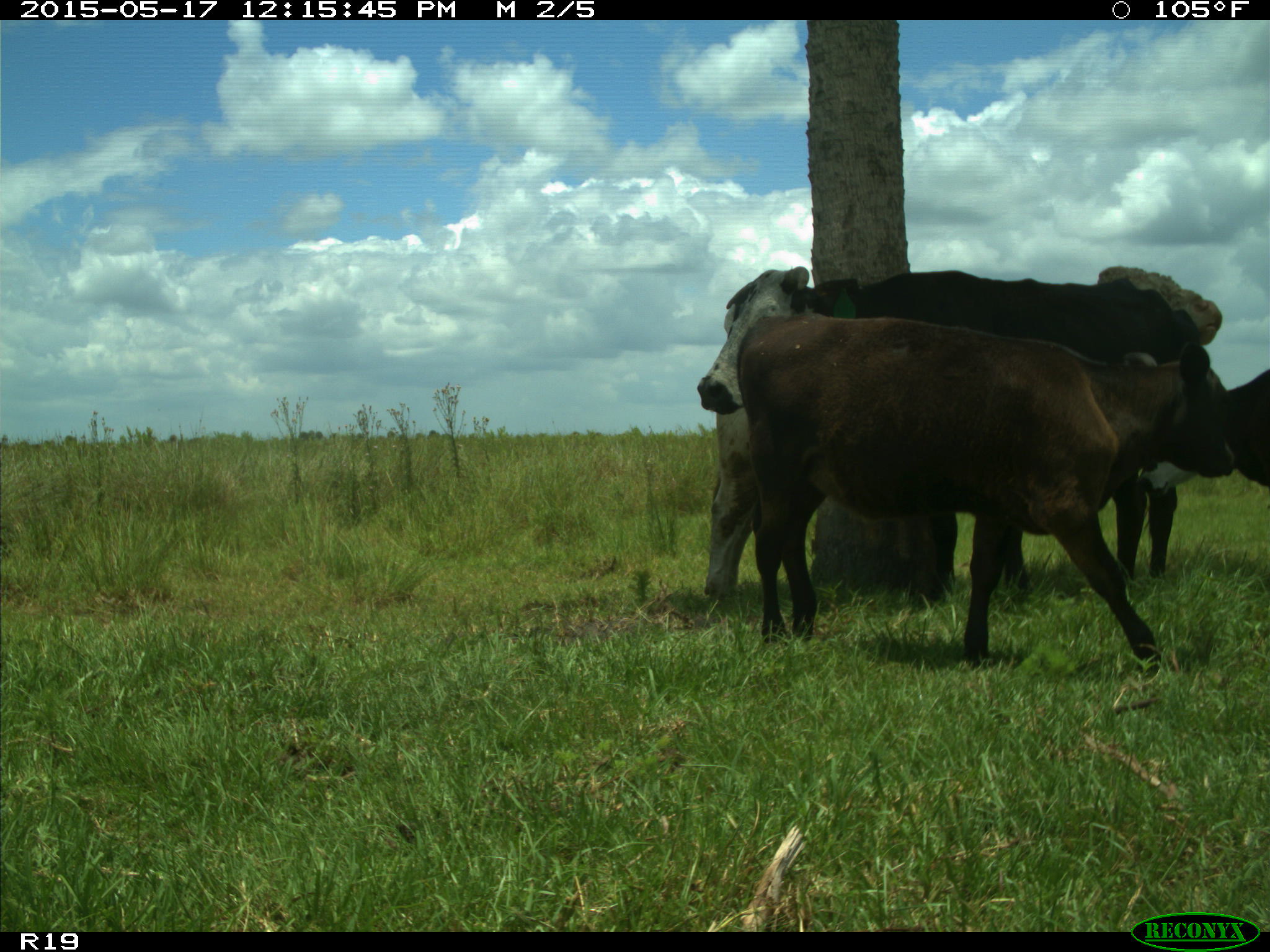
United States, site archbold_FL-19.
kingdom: Animalia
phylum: Chordata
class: Mammalia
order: Artiodactyla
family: Bovidae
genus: Bos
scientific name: Bos taurus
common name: domestic cow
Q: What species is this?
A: Bos taurus (domestic cow).